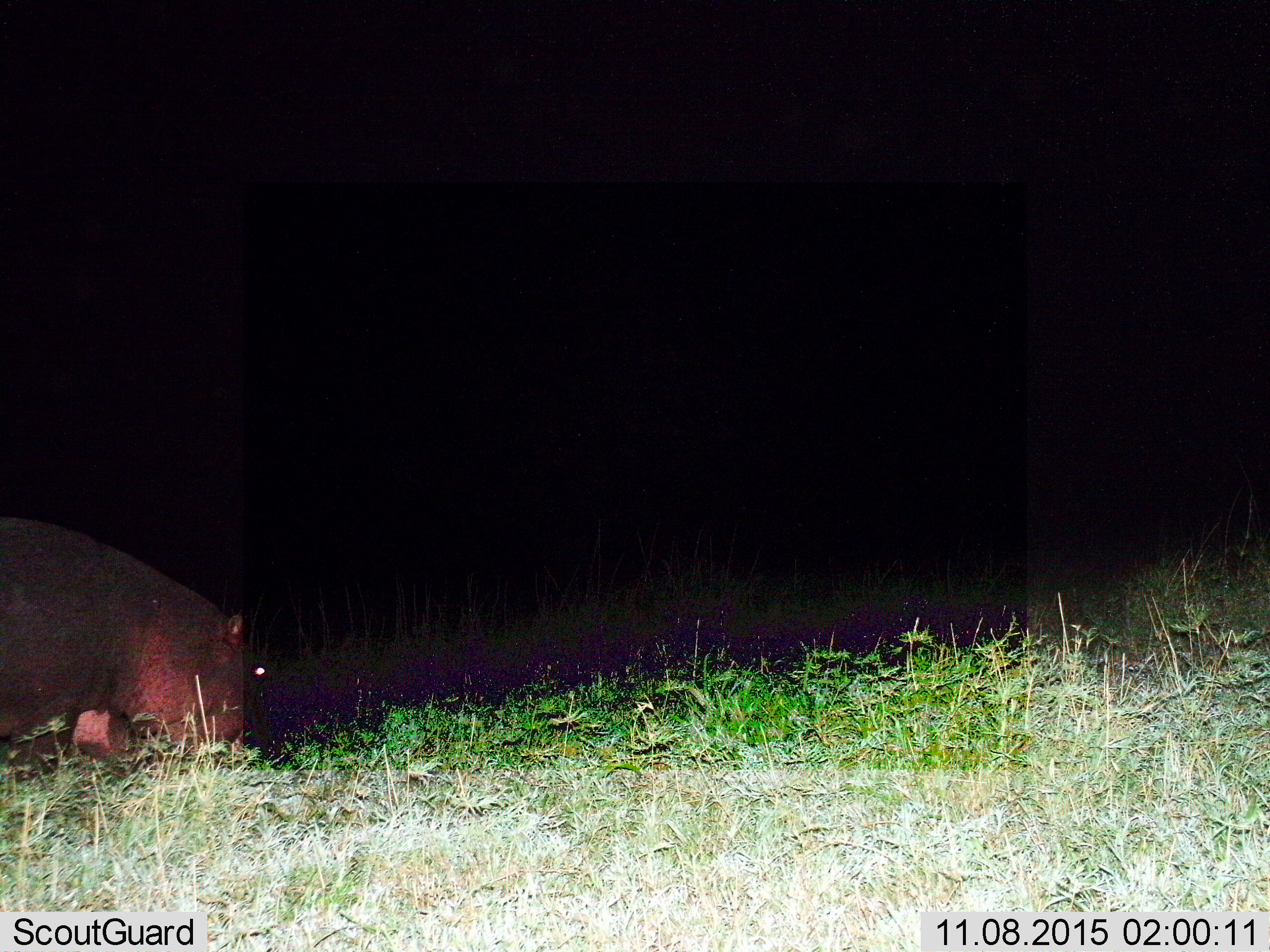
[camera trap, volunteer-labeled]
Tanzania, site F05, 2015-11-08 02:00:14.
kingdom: Animalia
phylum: Chordata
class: Mammalia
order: Artiodactyla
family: Hippopotamidae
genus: Hippopotamus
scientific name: Hippopotamus amphibius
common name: hippopotamus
Hippopotamus (Hippopotamus amphibius), count 1. Behavior (volunteer vote fractions): standing 37%, resting 0%, moving 16%, interacting 0%. Young present (vote fraction): 0%. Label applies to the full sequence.